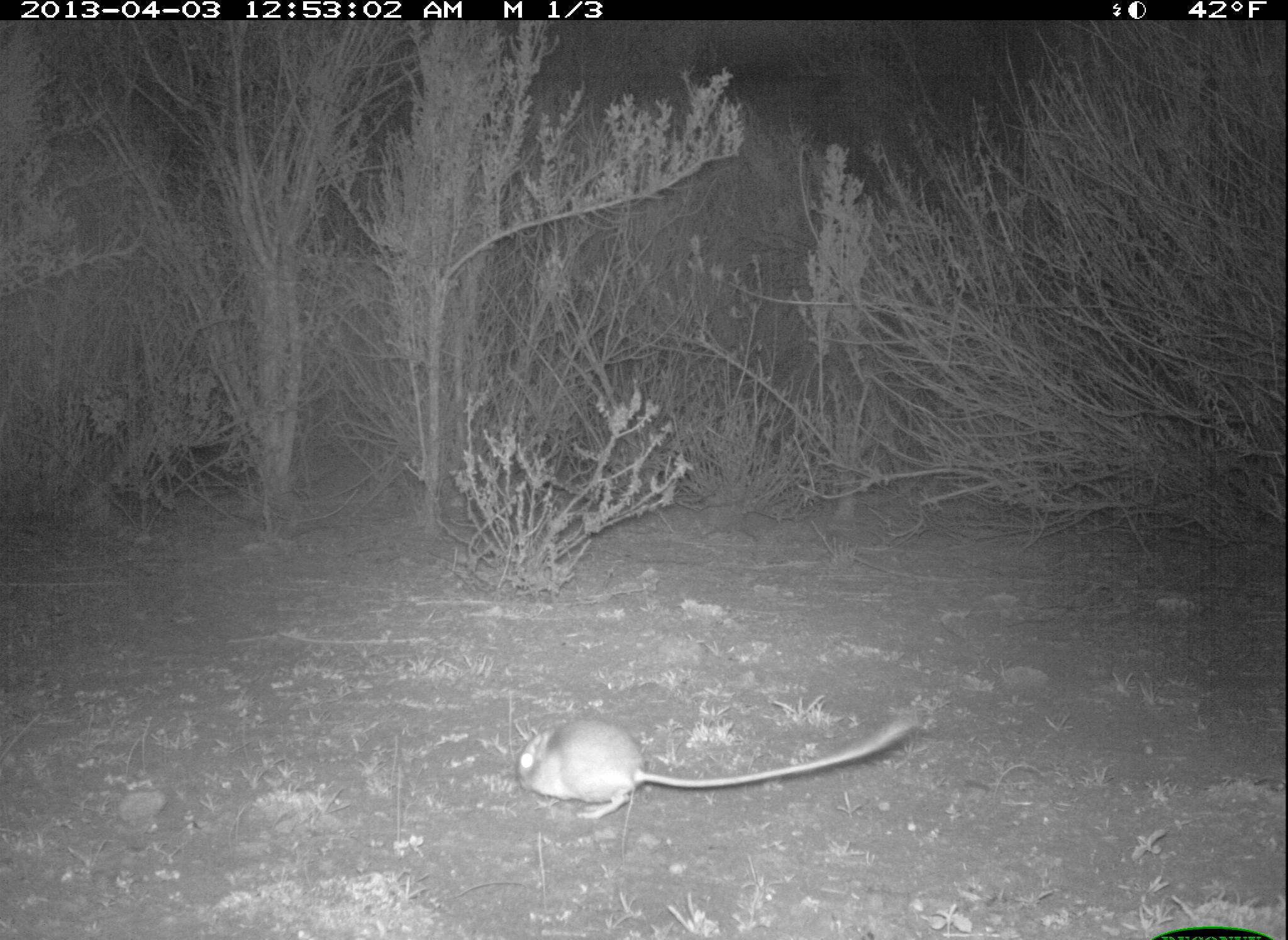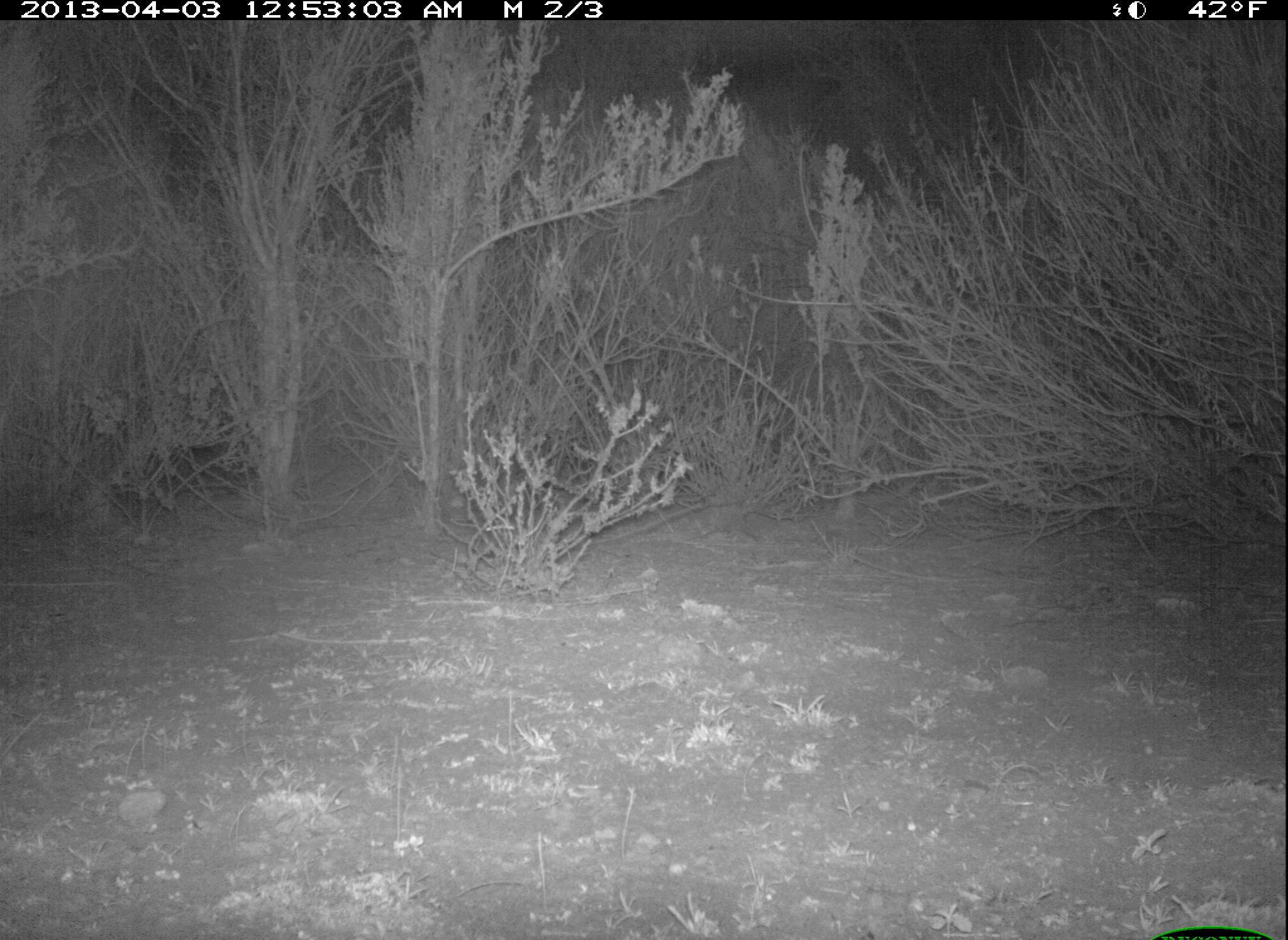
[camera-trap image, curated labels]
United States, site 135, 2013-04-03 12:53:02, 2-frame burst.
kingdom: Animalia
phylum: Chordata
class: Mammalia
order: Rodentia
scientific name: Rodentia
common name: rodent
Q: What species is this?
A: Rodent (Rodentia).